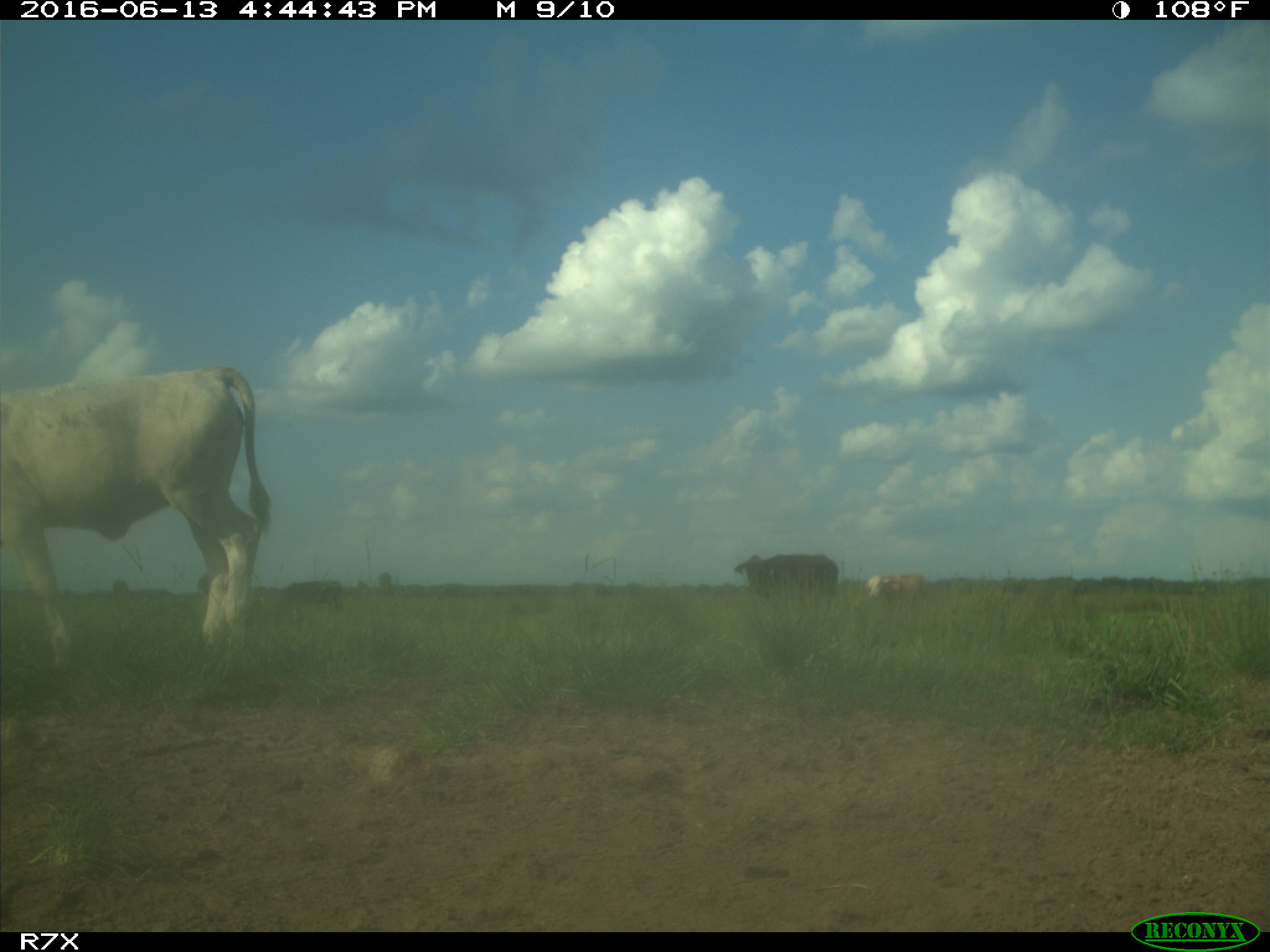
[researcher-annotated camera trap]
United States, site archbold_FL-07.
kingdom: Animalia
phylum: Chordata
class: Mammalia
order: Artiodactyla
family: Bovidae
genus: Bos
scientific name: Bos taurus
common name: domestic cow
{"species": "Bos taurus (domestic cow)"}